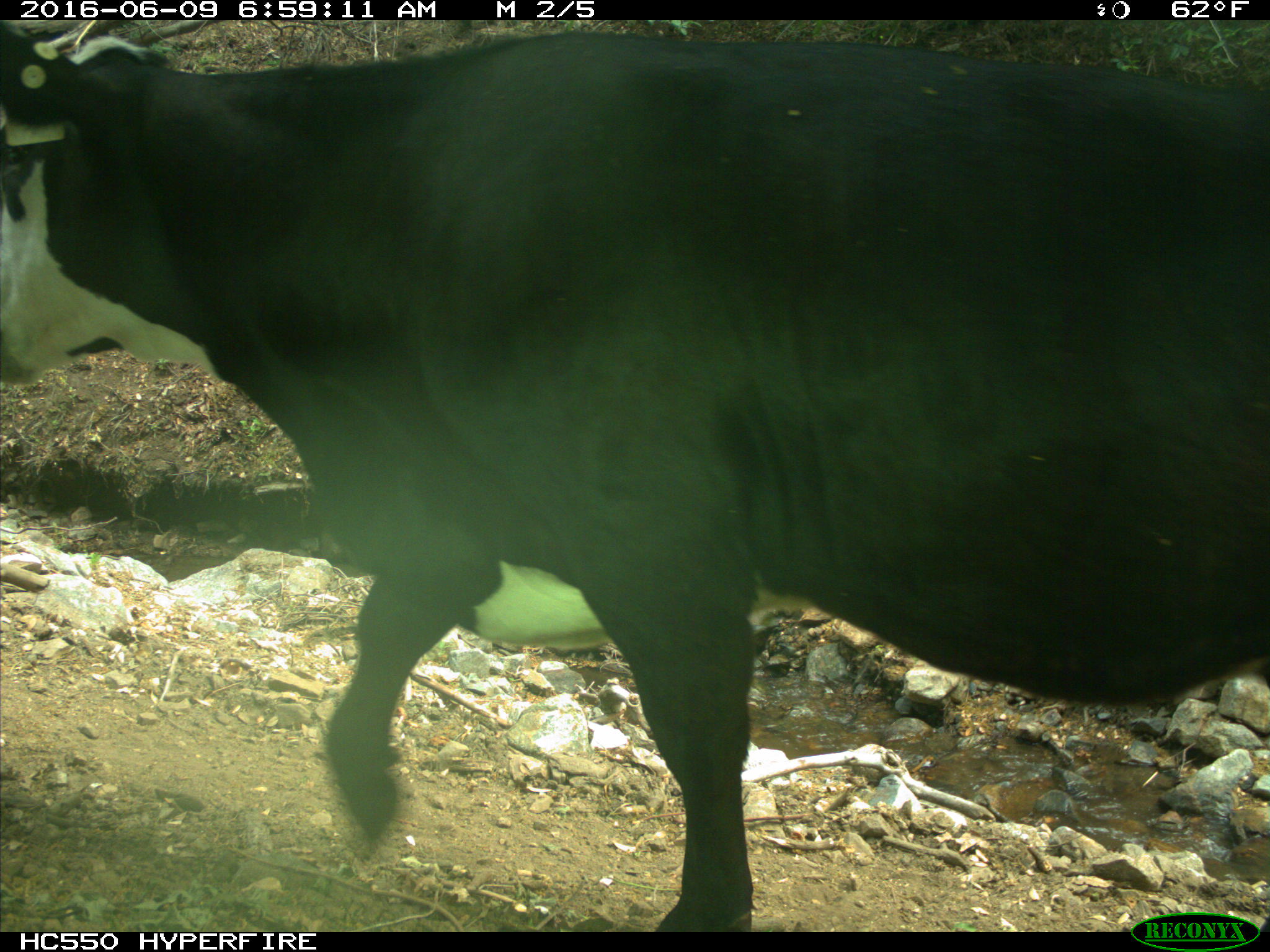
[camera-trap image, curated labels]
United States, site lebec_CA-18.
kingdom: Animalia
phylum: Chordata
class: Mammalia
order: Artiodactyla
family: Bovidae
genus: Bos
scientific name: Bos taurus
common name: domestic cow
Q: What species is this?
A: Bos taurus (domestic cow).